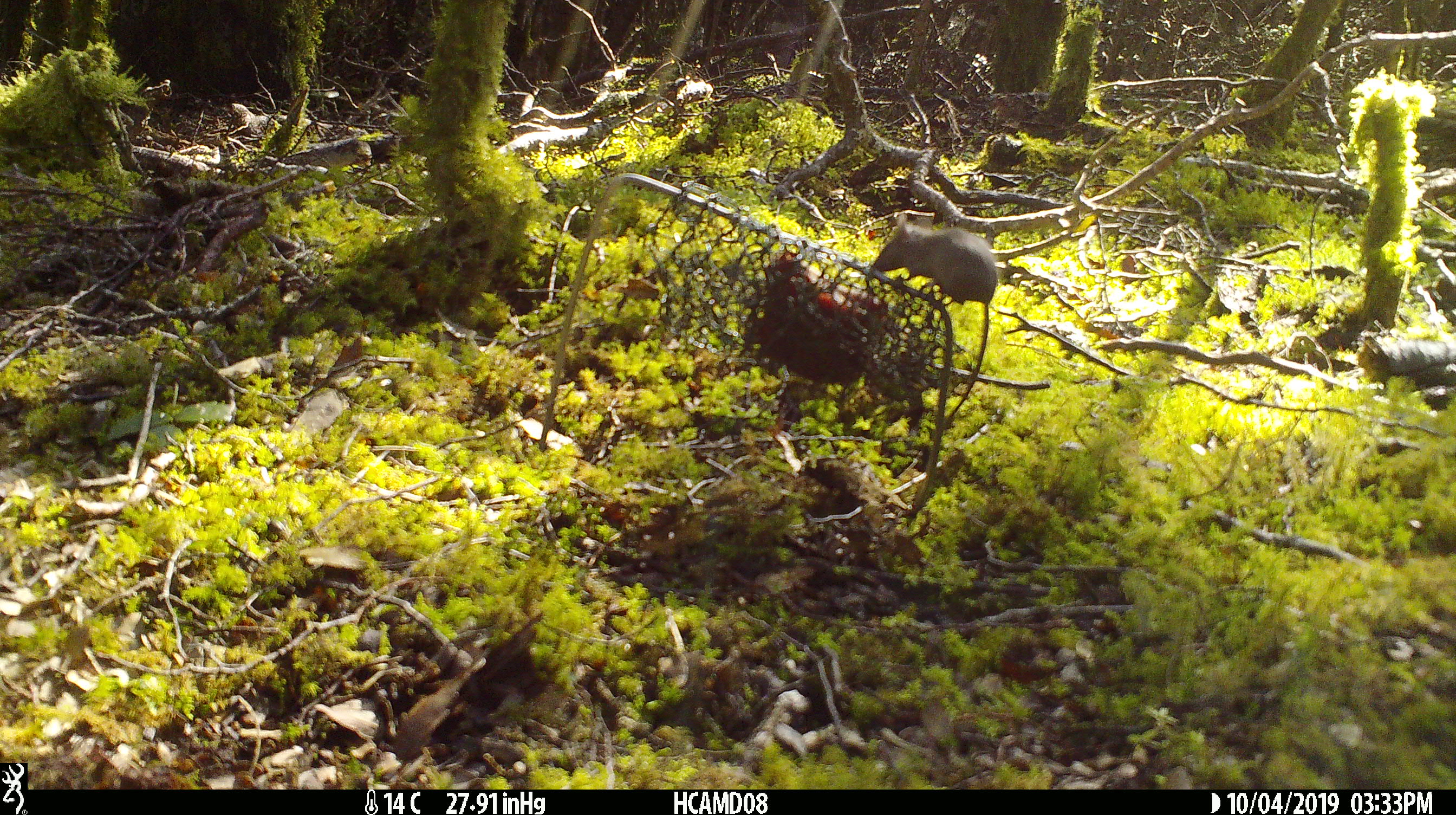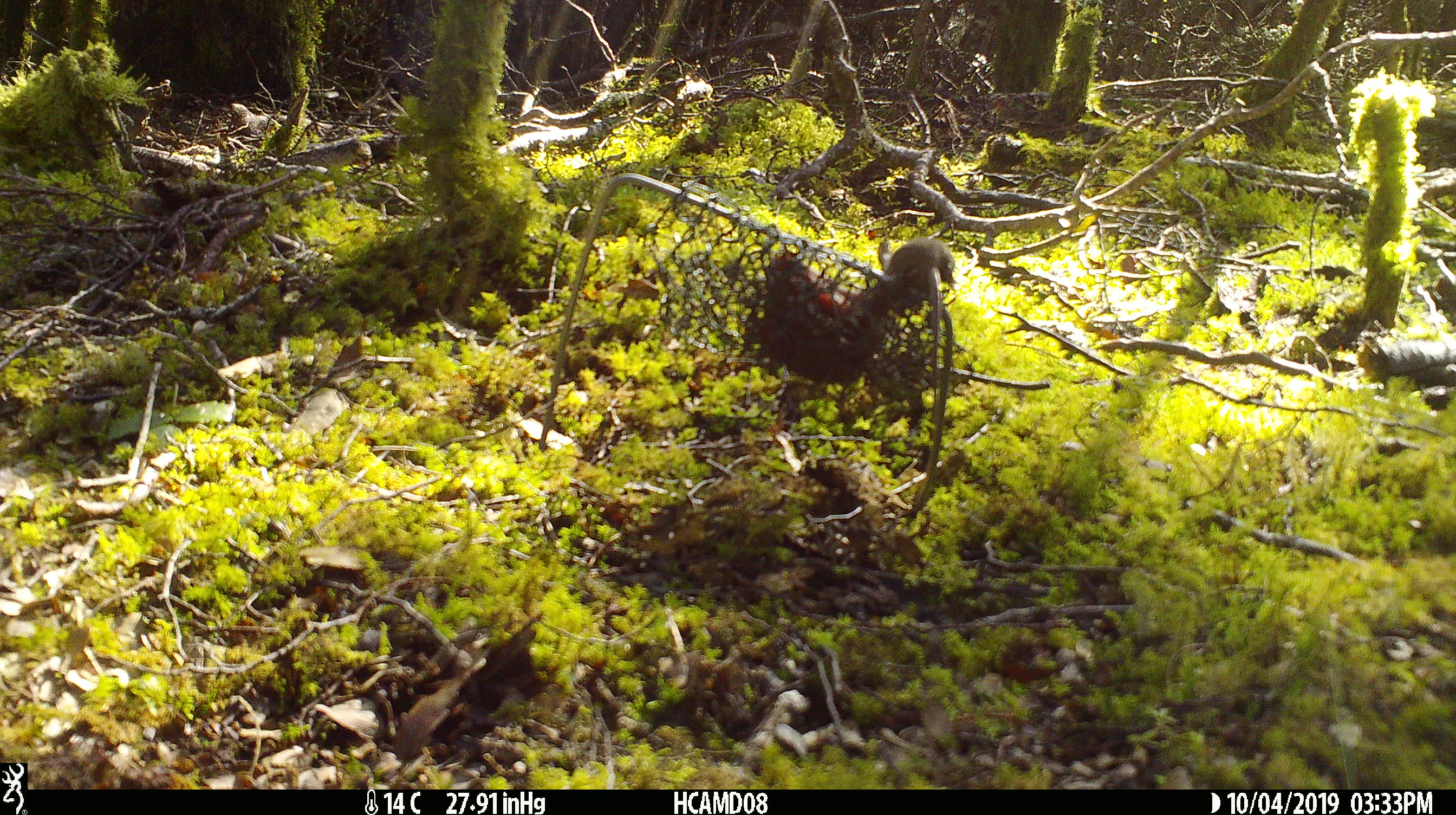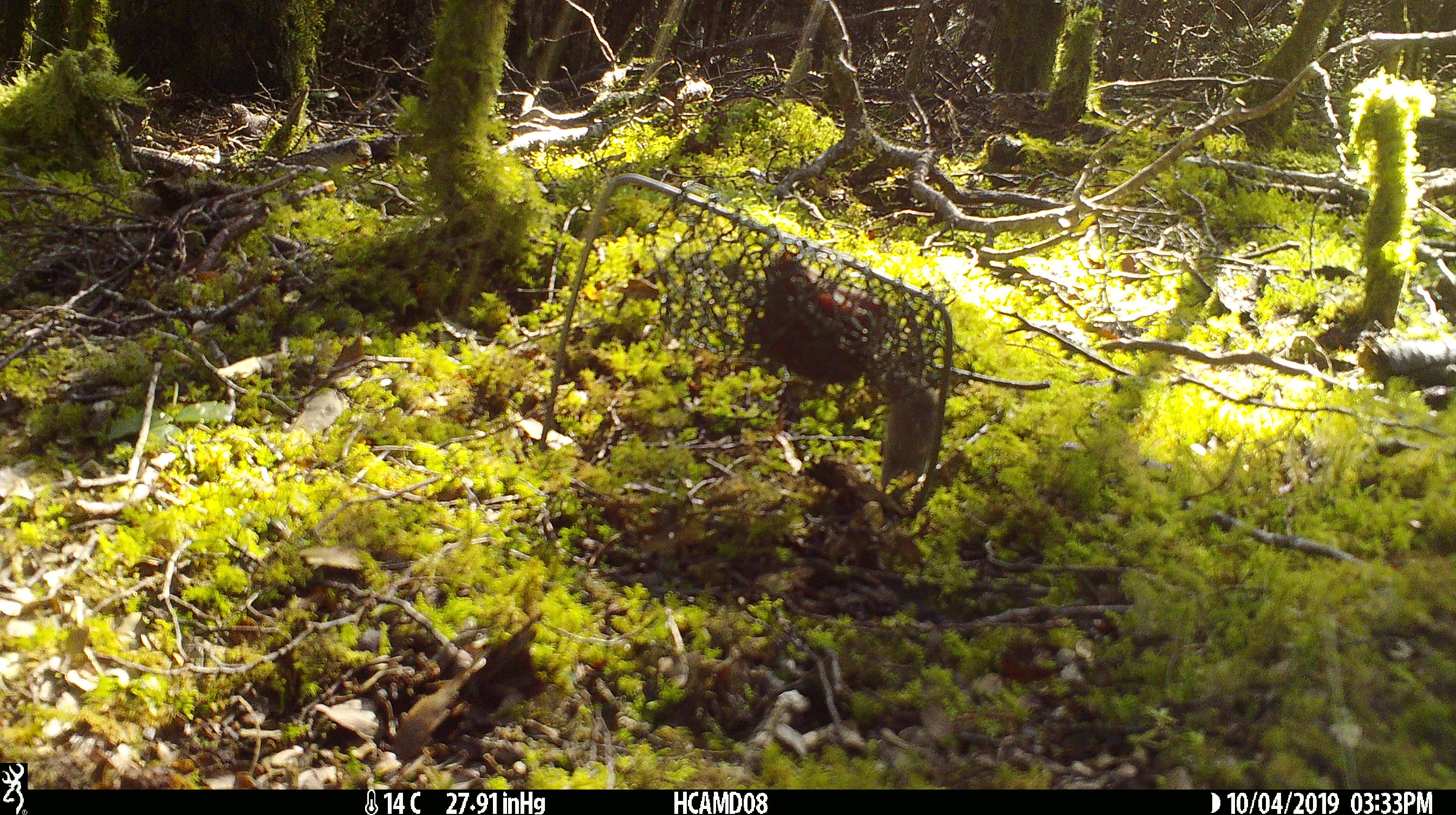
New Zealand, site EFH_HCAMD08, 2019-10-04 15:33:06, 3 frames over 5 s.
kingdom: Animalia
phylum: Chordata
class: Mammalia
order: Rodentia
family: Muridae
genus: Mus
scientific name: Mus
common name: mouse